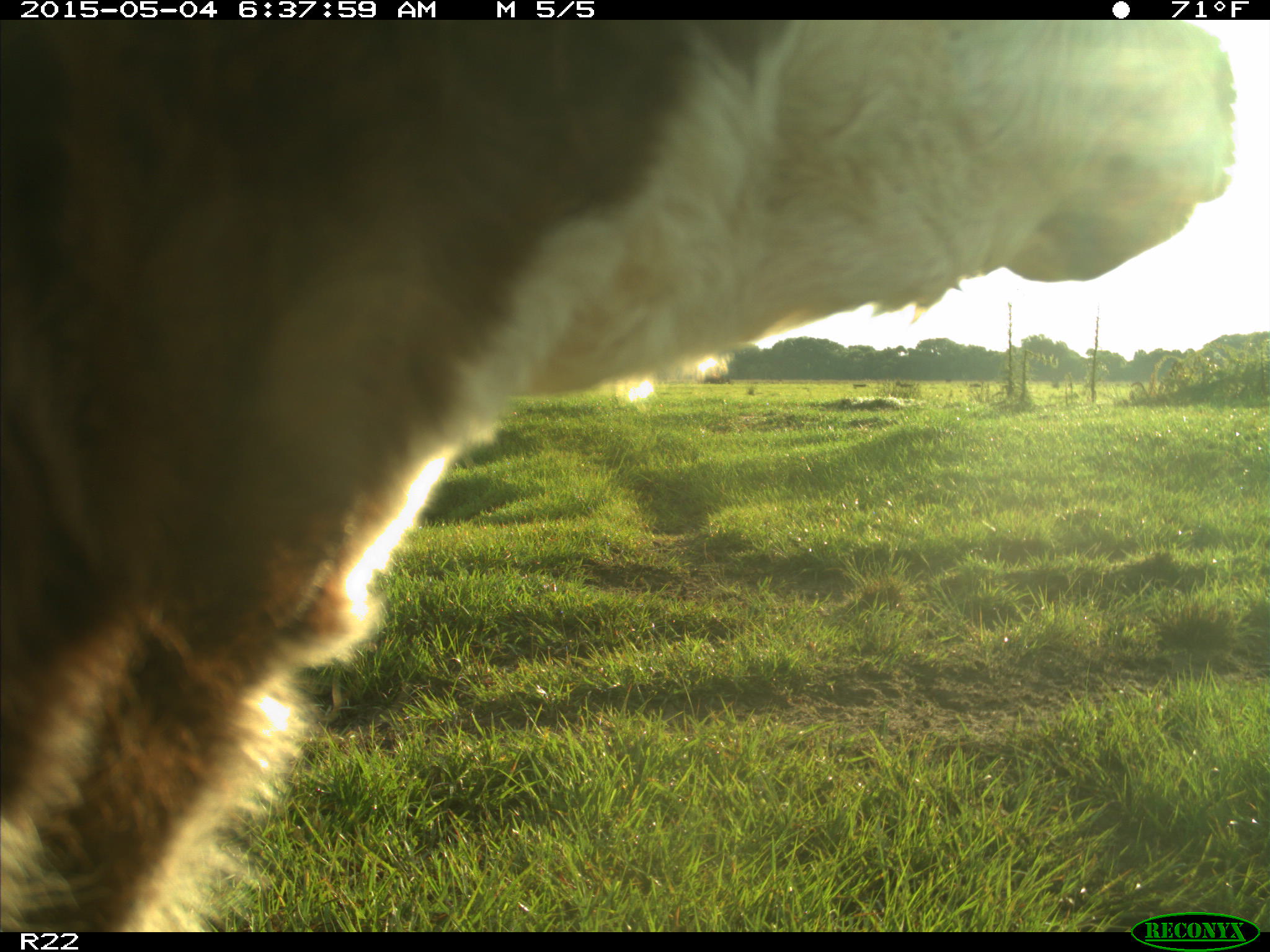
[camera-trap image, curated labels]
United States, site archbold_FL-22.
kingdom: Animalia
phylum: Chordata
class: Mammalia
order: Artiodactyla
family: Bovidae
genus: Bos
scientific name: Bos taurus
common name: domestic cow